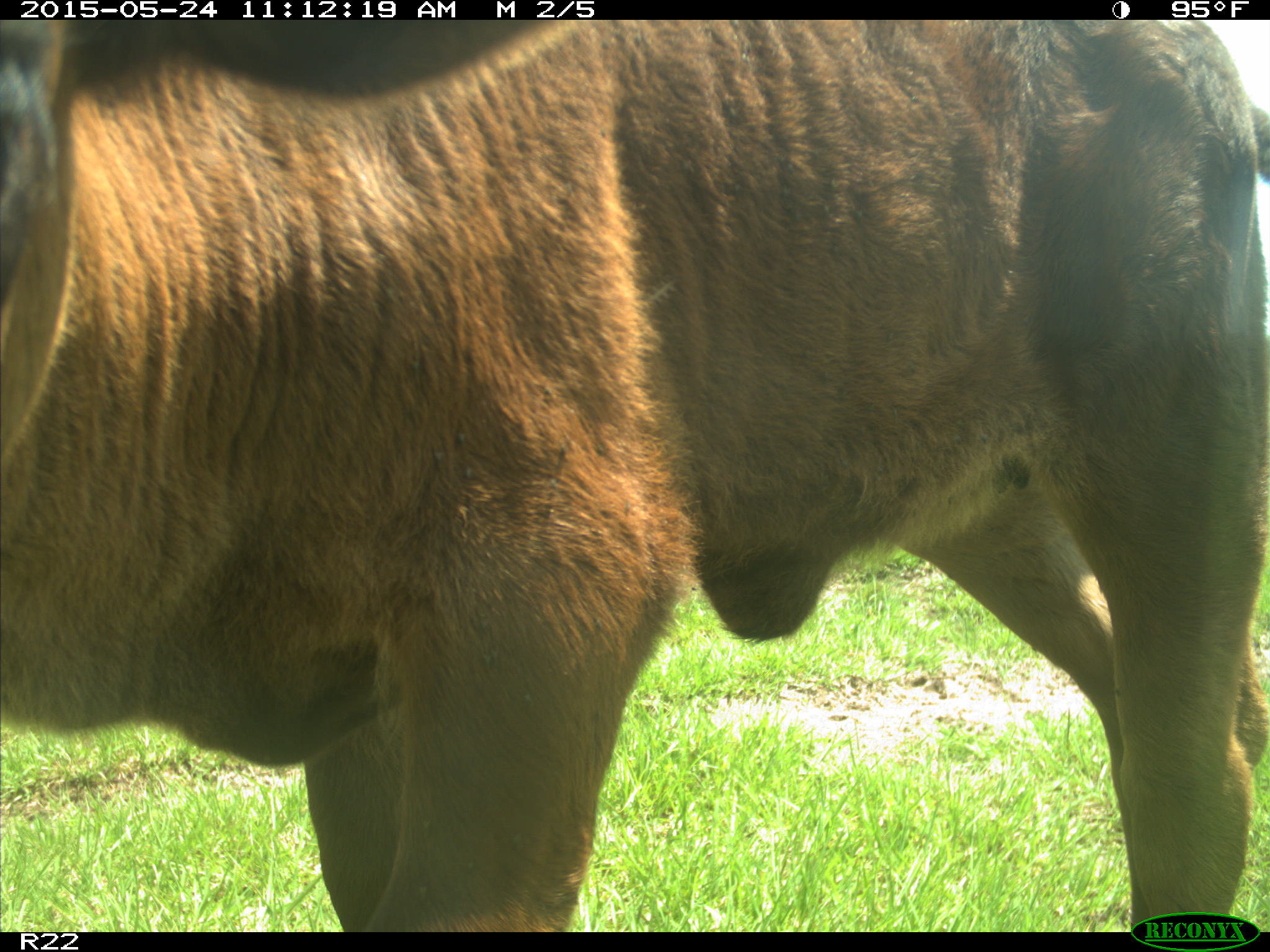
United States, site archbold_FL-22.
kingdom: Animalia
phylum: Chordata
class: Mammalia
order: Artiodactyla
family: Bovidae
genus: Bos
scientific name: Bos taurus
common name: domestic cow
Bos taurus (domestic cow).